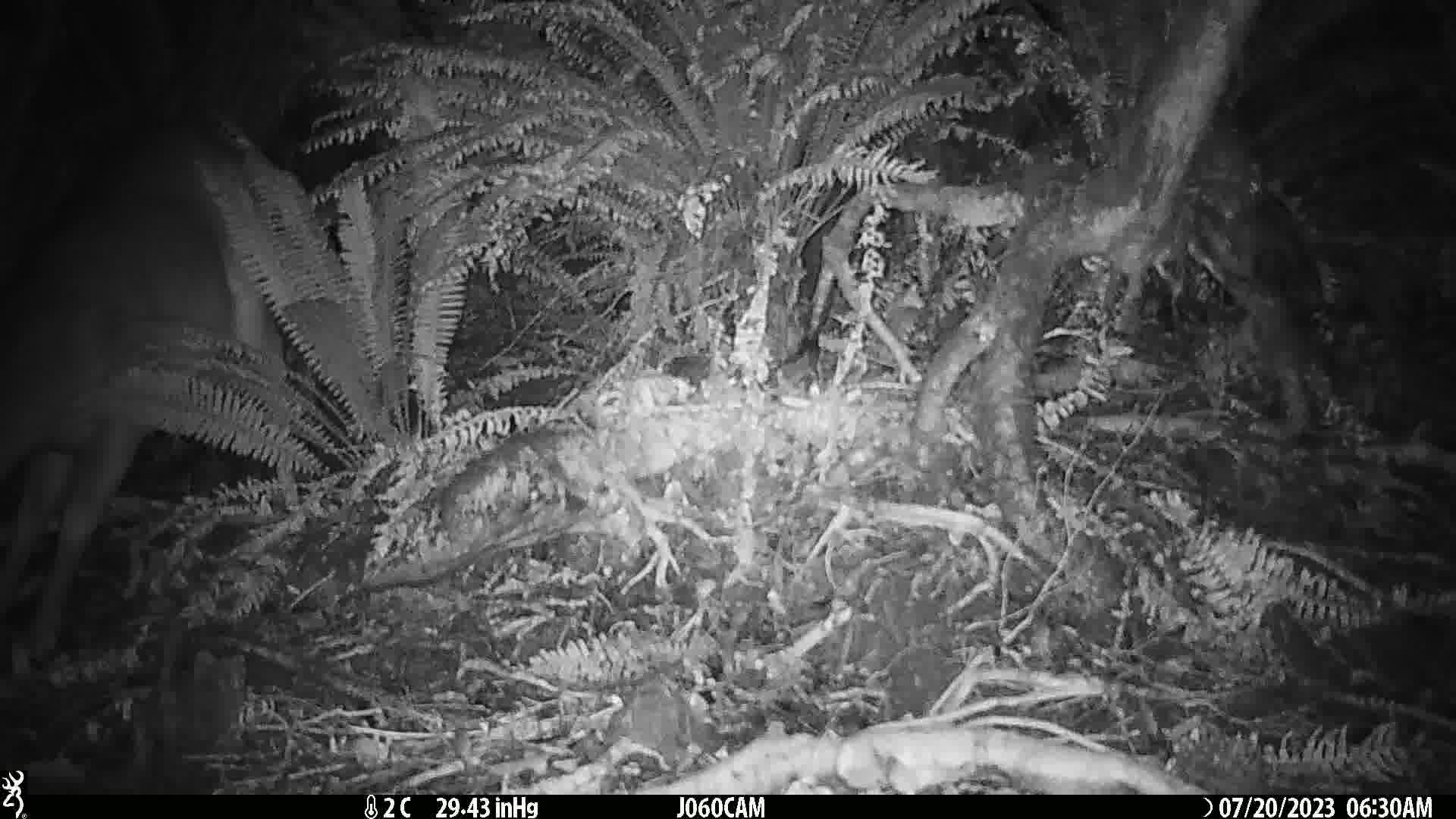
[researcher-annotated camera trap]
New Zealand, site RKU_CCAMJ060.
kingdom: Animalia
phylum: Chordata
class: Mammalia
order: Artiodactyla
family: Cervidae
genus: Odocoileus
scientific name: Odocoileus virginianus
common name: white-tailed deer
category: white tailed deer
White tailed deer (white-tailed deer) (Odocoileus virginianus).